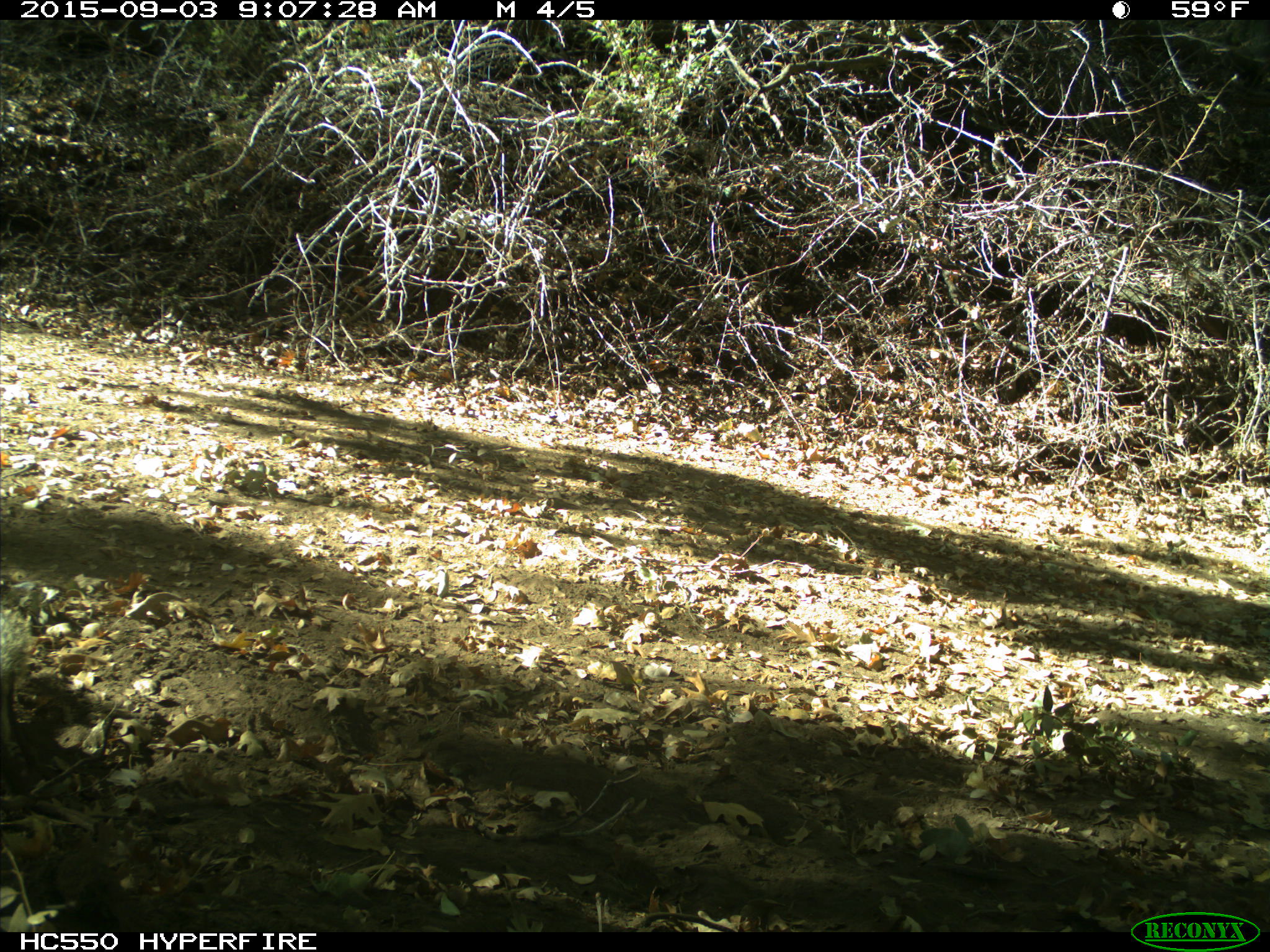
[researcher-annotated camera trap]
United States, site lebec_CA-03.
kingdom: Animalia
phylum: Chordata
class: Mammalia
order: Rodentia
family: Sciuridae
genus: Otospermophilus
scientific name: Otospermophilus beecheyi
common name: california ground squirrel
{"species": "Otospermophilus beecheyi (california ground squirrel)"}